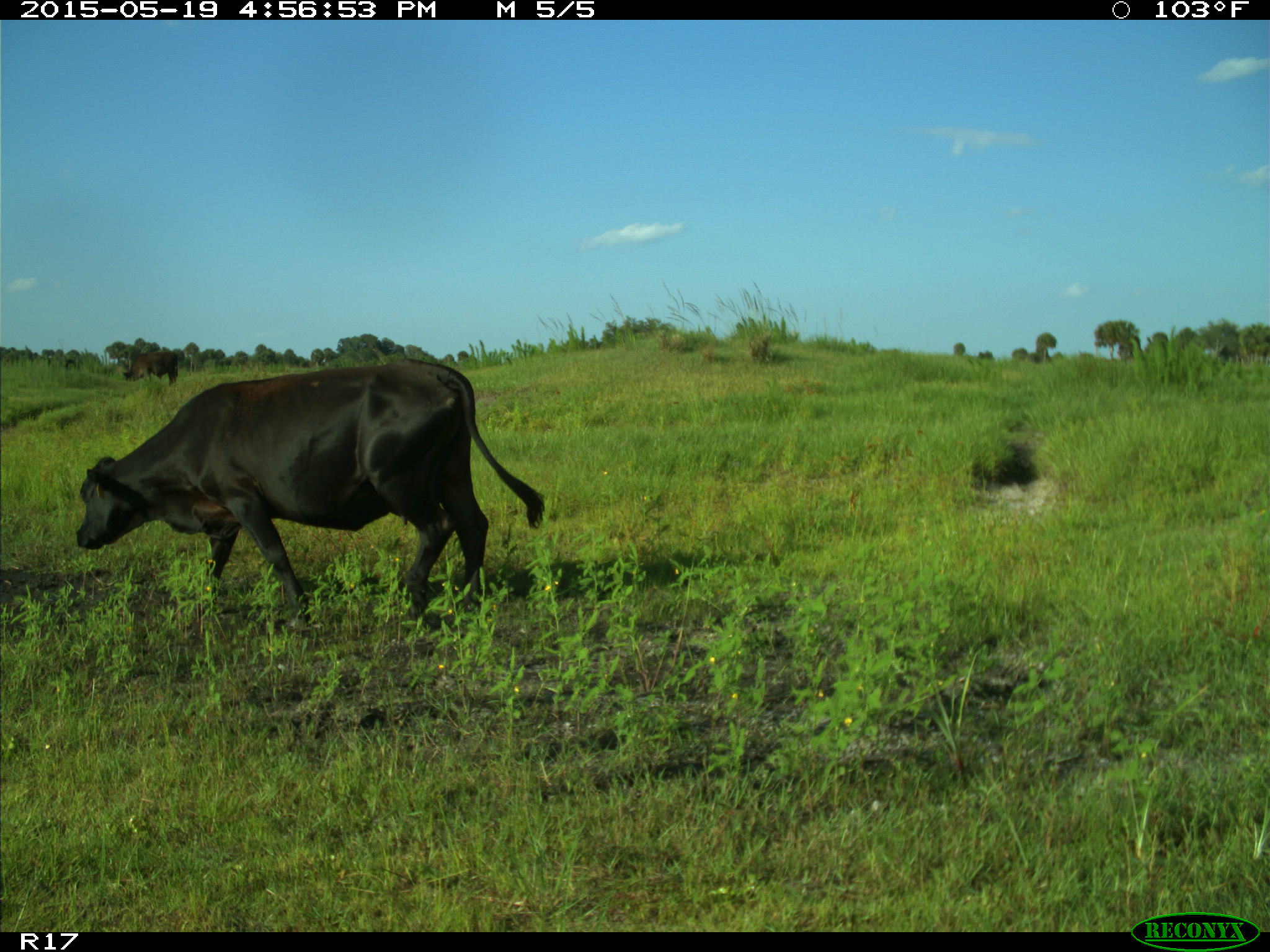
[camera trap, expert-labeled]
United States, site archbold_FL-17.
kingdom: Animalia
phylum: Chordata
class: Mammalia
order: Artiodactyla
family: Bovidae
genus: Bos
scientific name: Bos taurus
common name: domestic cow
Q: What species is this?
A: Bos taurus (domestic cow).